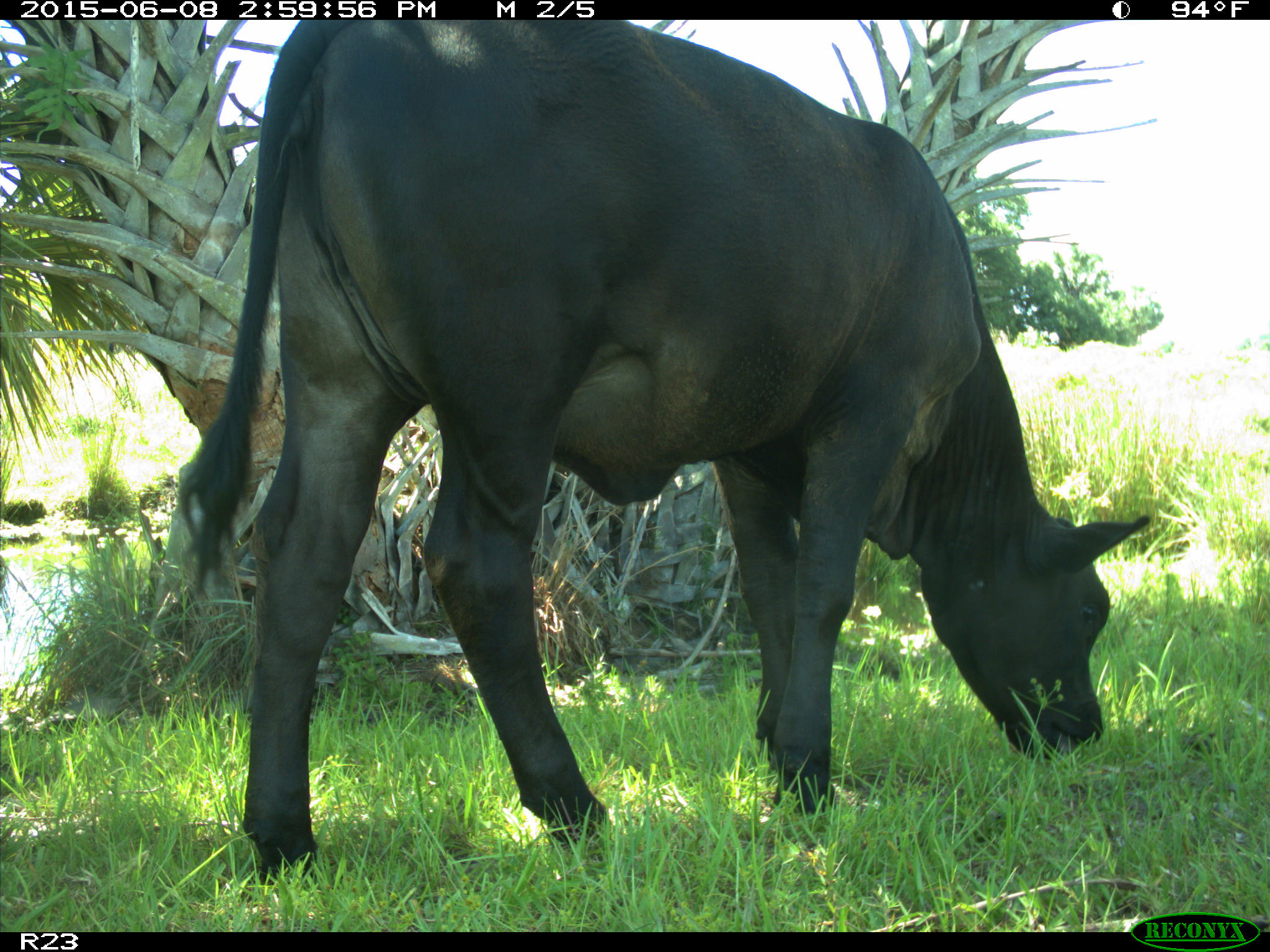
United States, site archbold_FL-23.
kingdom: Animalia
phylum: Chordata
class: Mammalia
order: Artiodactyla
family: Bovidae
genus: Bos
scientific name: Bos taurus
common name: domestic cow